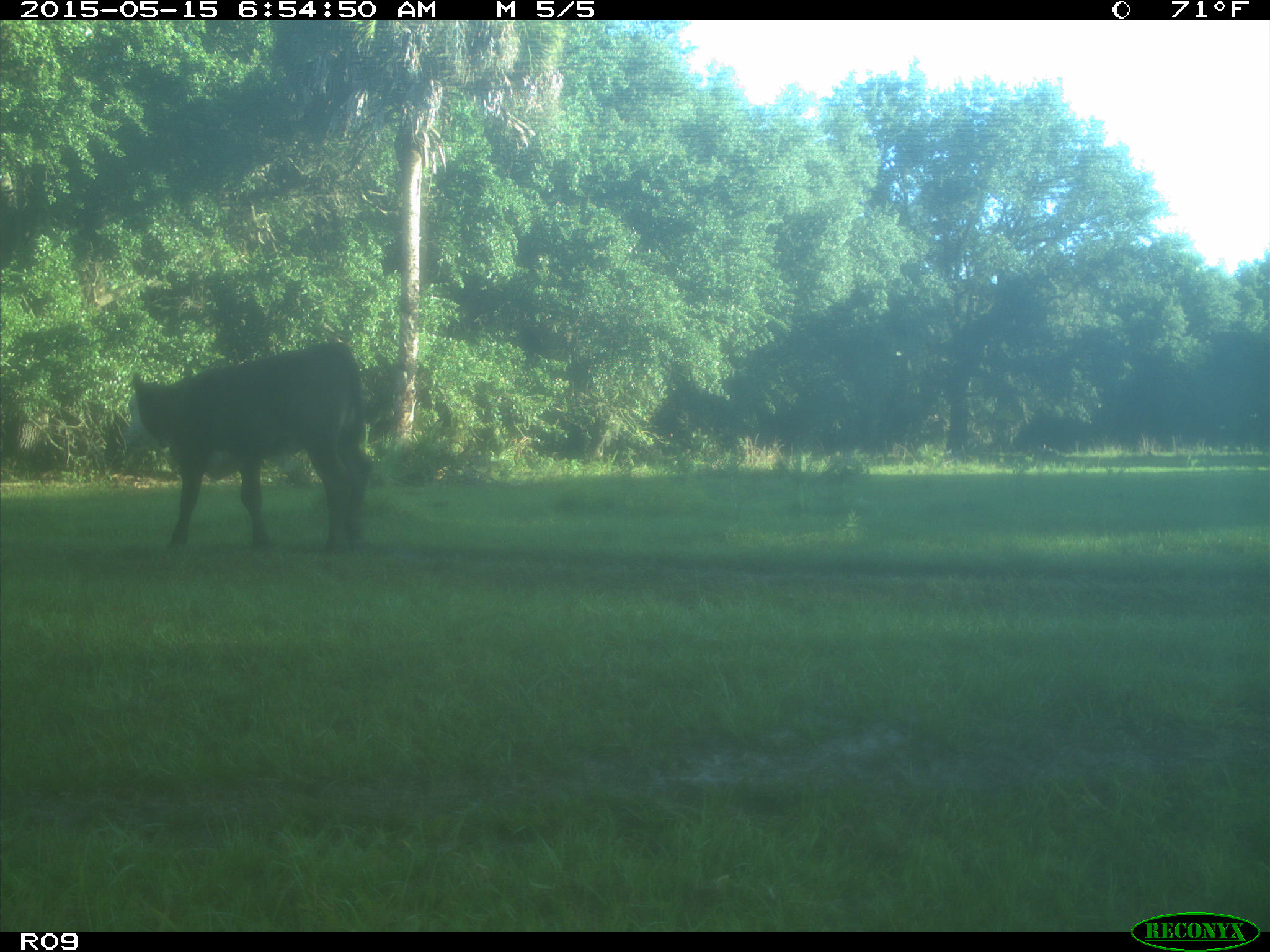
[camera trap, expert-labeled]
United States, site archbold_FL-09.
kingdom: Animalia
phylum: Chordata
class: Mammalia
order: Artiodactyla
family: Bovidae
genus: Bos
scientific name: Bos taurus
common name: domestic cow